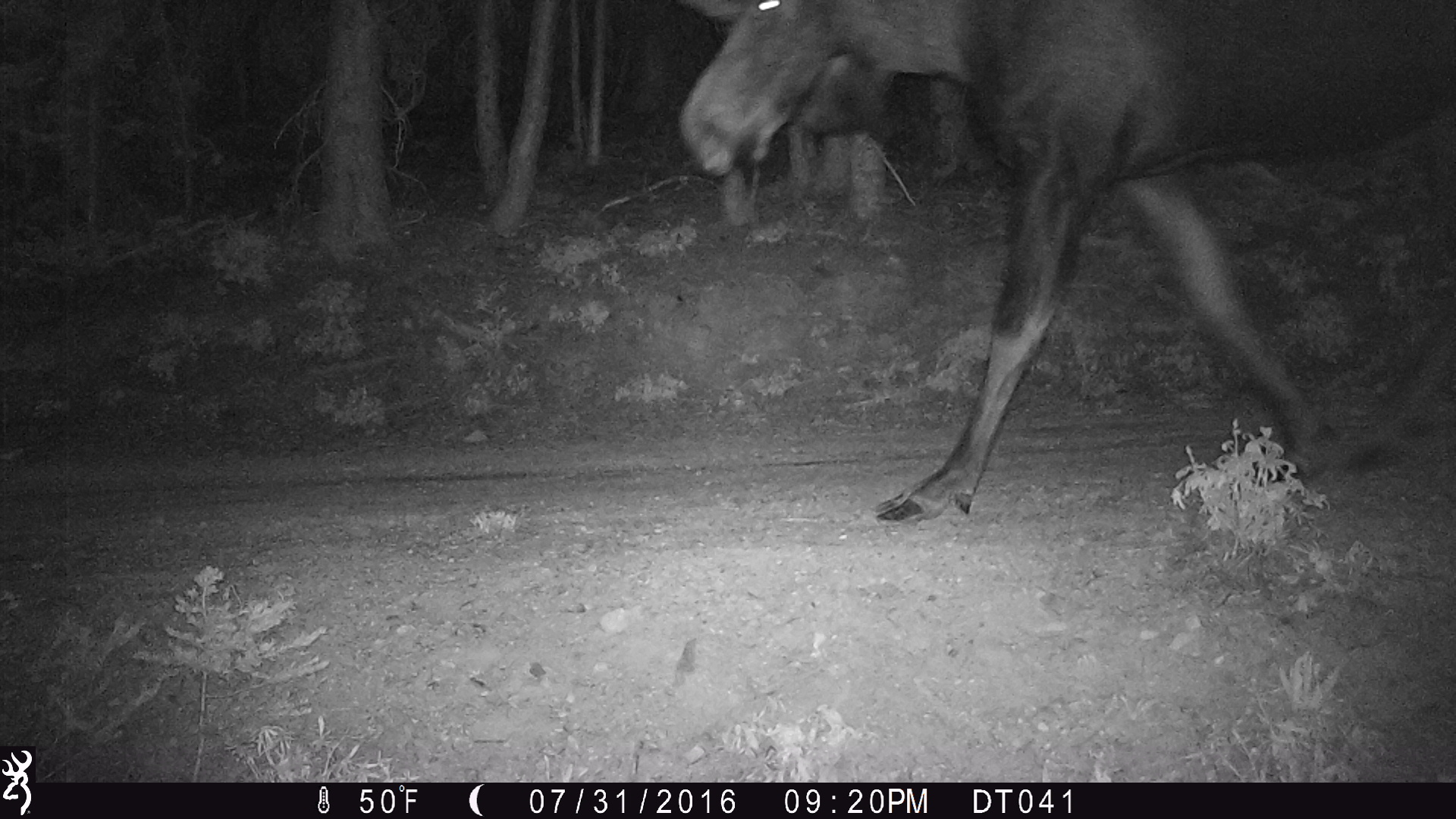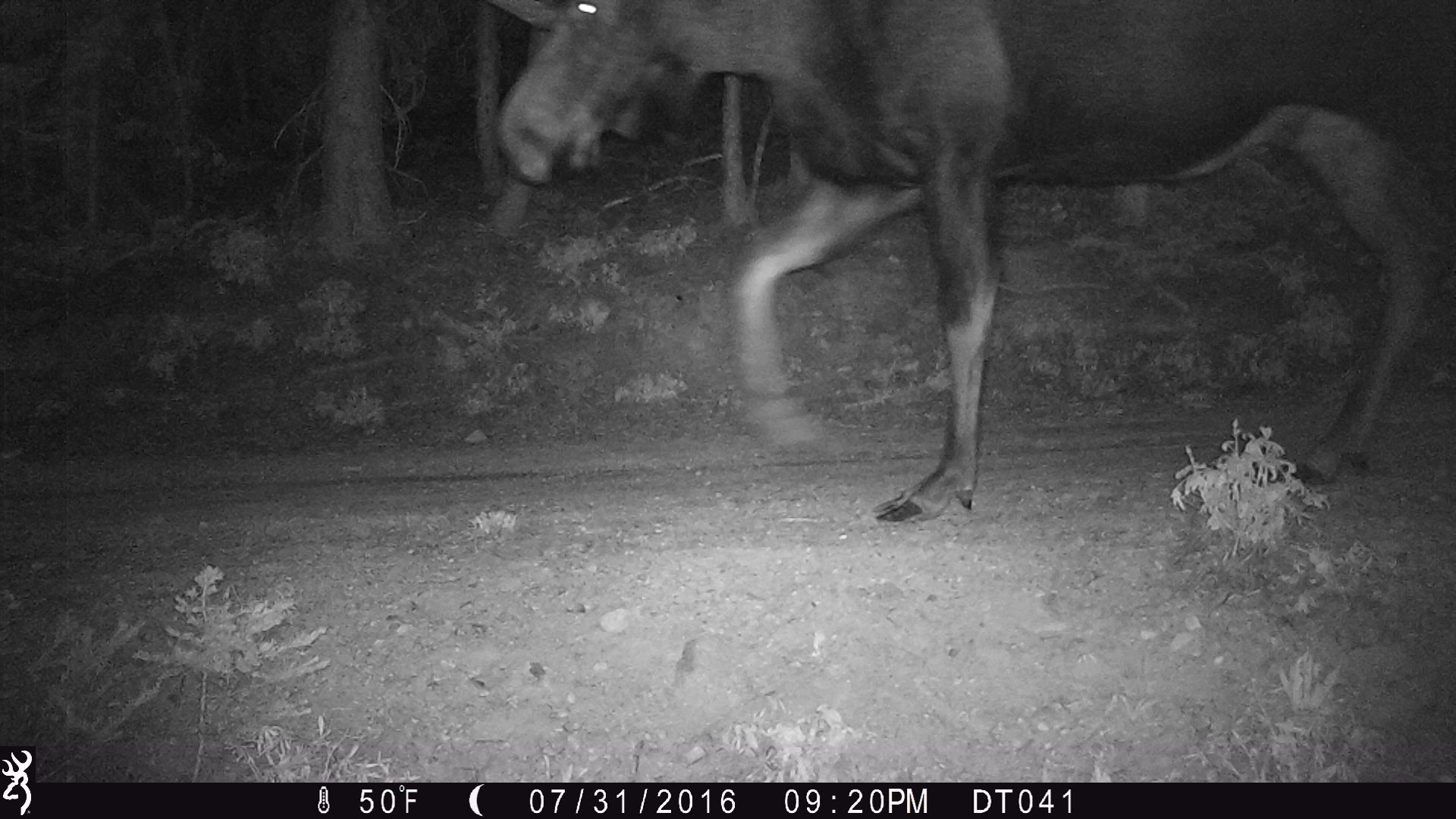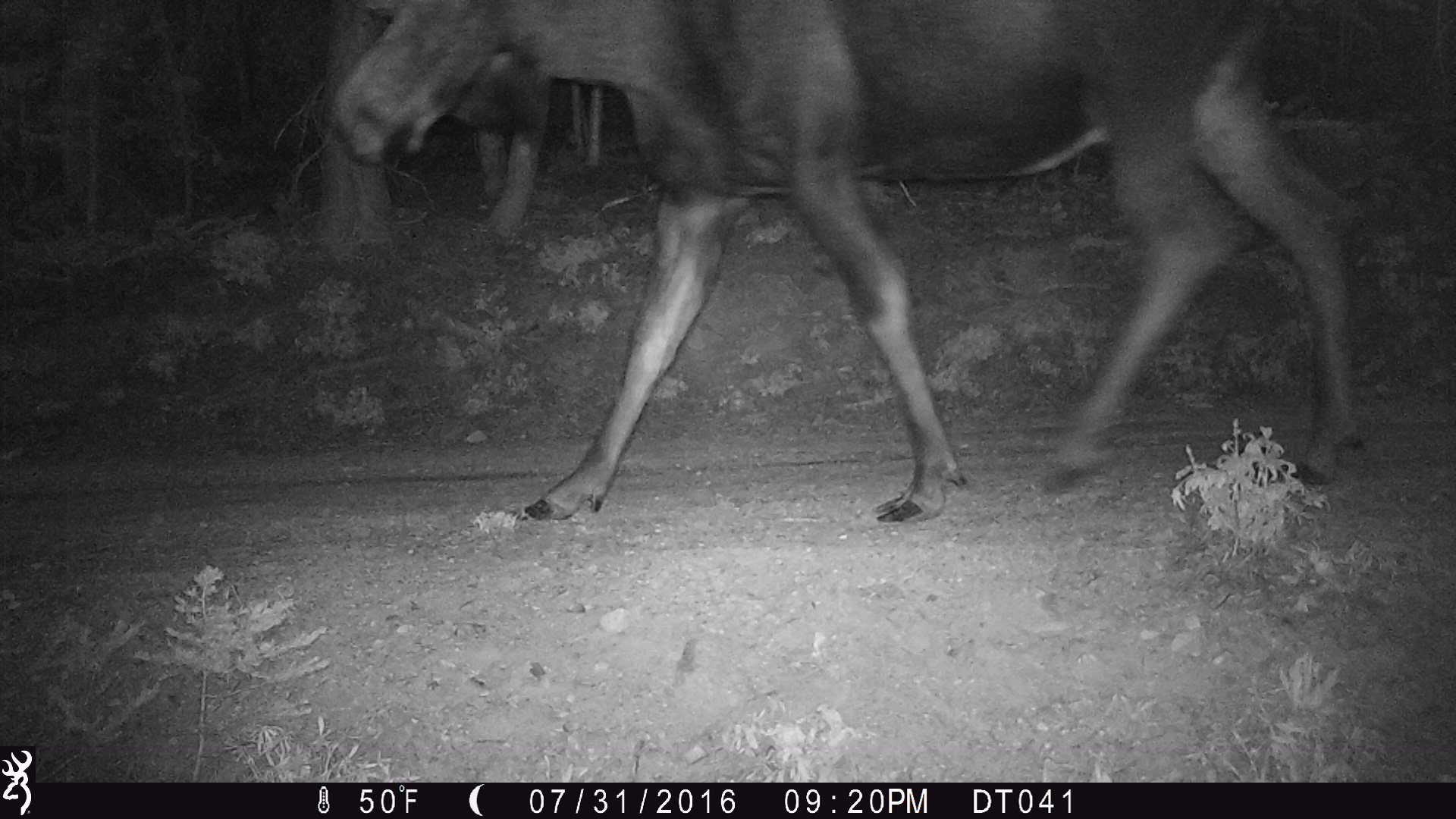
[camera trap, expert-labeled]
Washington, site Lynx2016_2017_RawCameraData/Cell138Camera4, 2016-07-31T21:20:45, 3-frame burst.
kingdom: Animalia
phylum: Chordata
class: Mammalia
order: Artiodactyla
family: Cervidae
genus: Alces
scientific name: Alces alces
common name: moose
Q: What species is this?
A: Alces alces (moose).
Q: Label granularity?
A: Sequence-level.